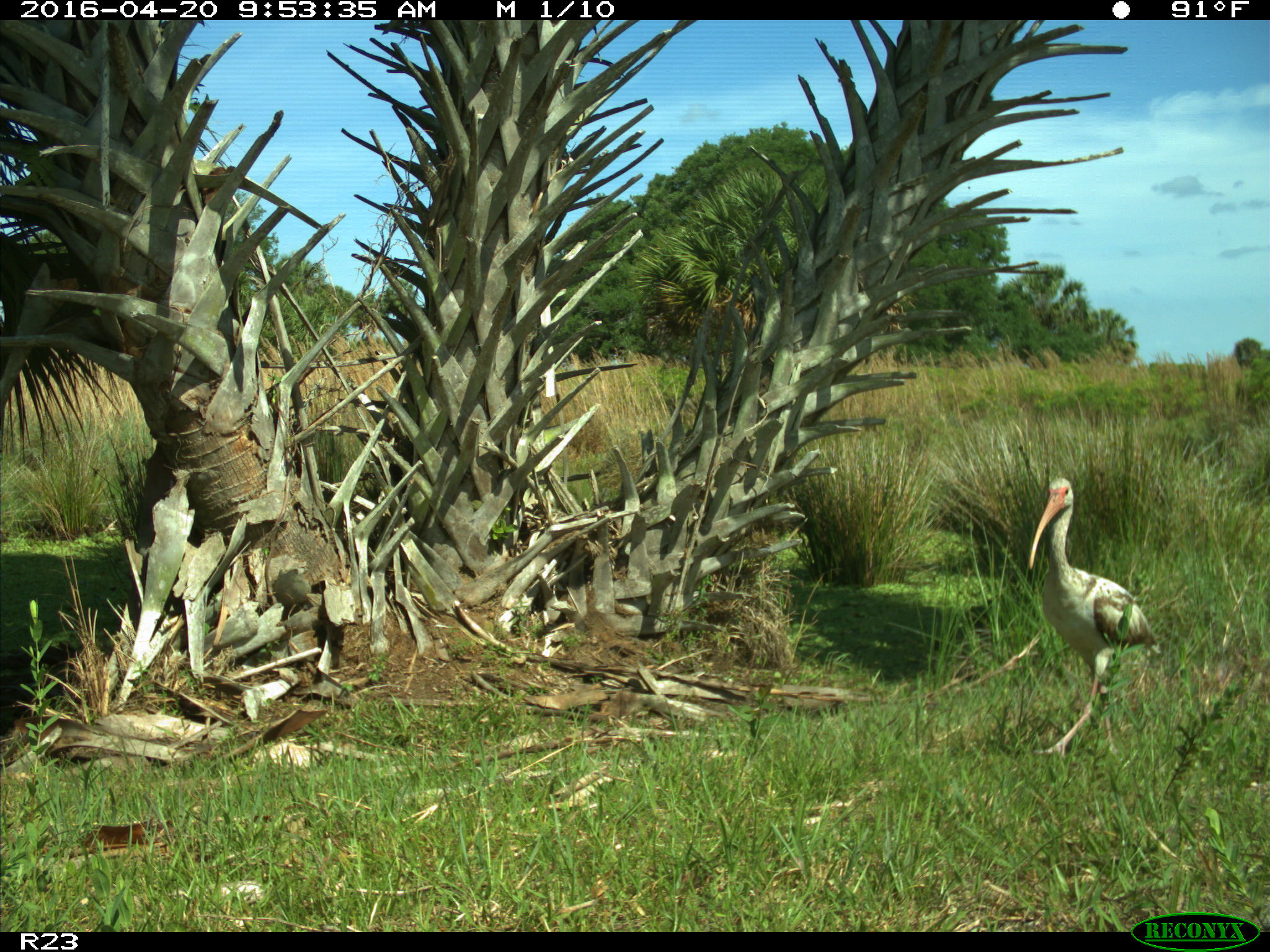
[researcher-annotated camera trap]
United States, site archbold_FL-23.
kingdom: Animalia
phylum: Chordata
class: Aves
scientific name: Aves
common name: birds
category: unidentified bird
Unidentified bird (birds) (Aves).